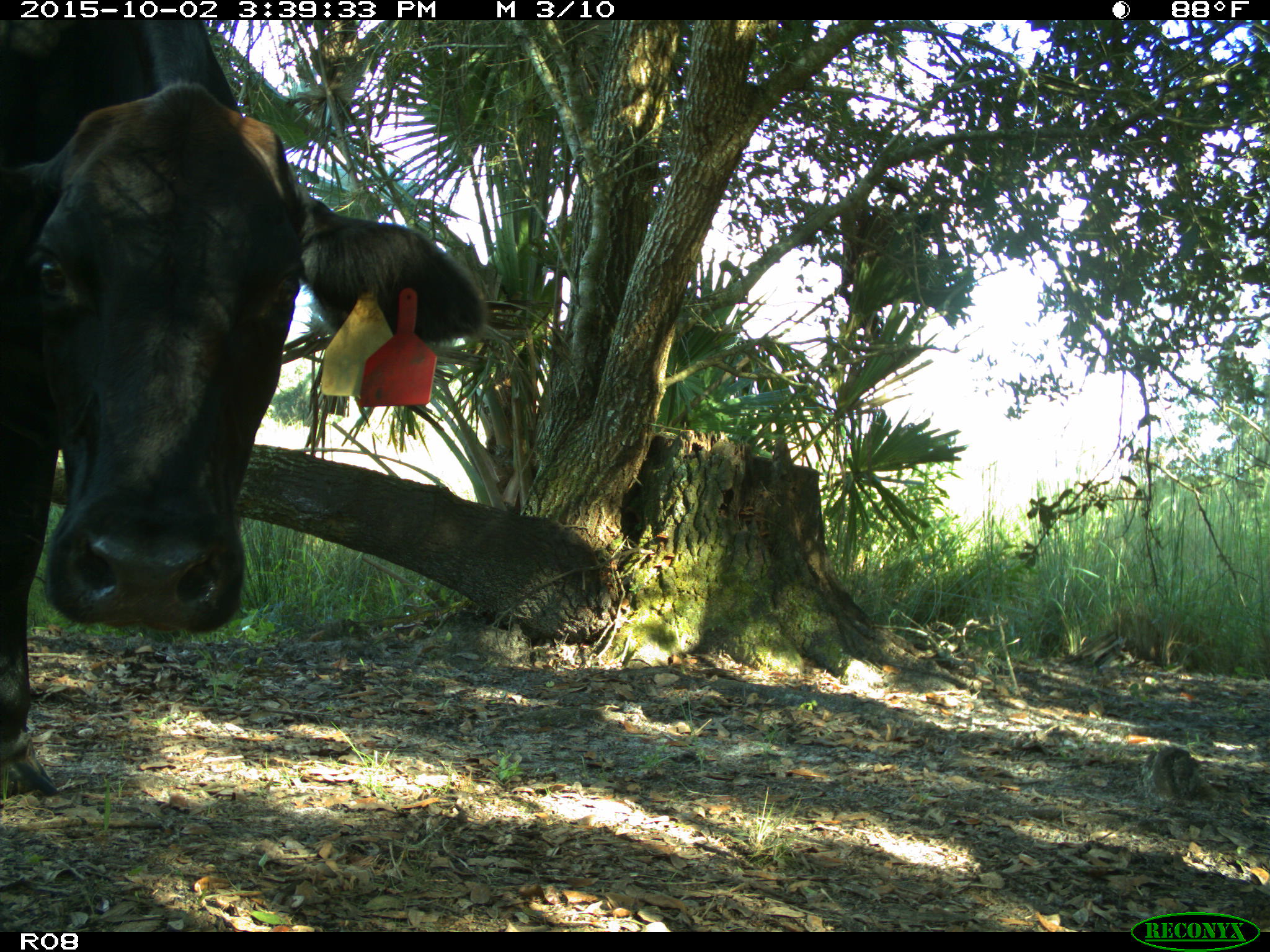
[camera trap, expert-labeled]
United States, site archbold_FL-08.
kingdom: Animalia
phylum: Chordata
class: Mammalia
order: Artiodactyla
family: Bovidae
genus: Bos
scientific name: Bos taurus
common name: domestic cow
Bos taurus (domestic cow).